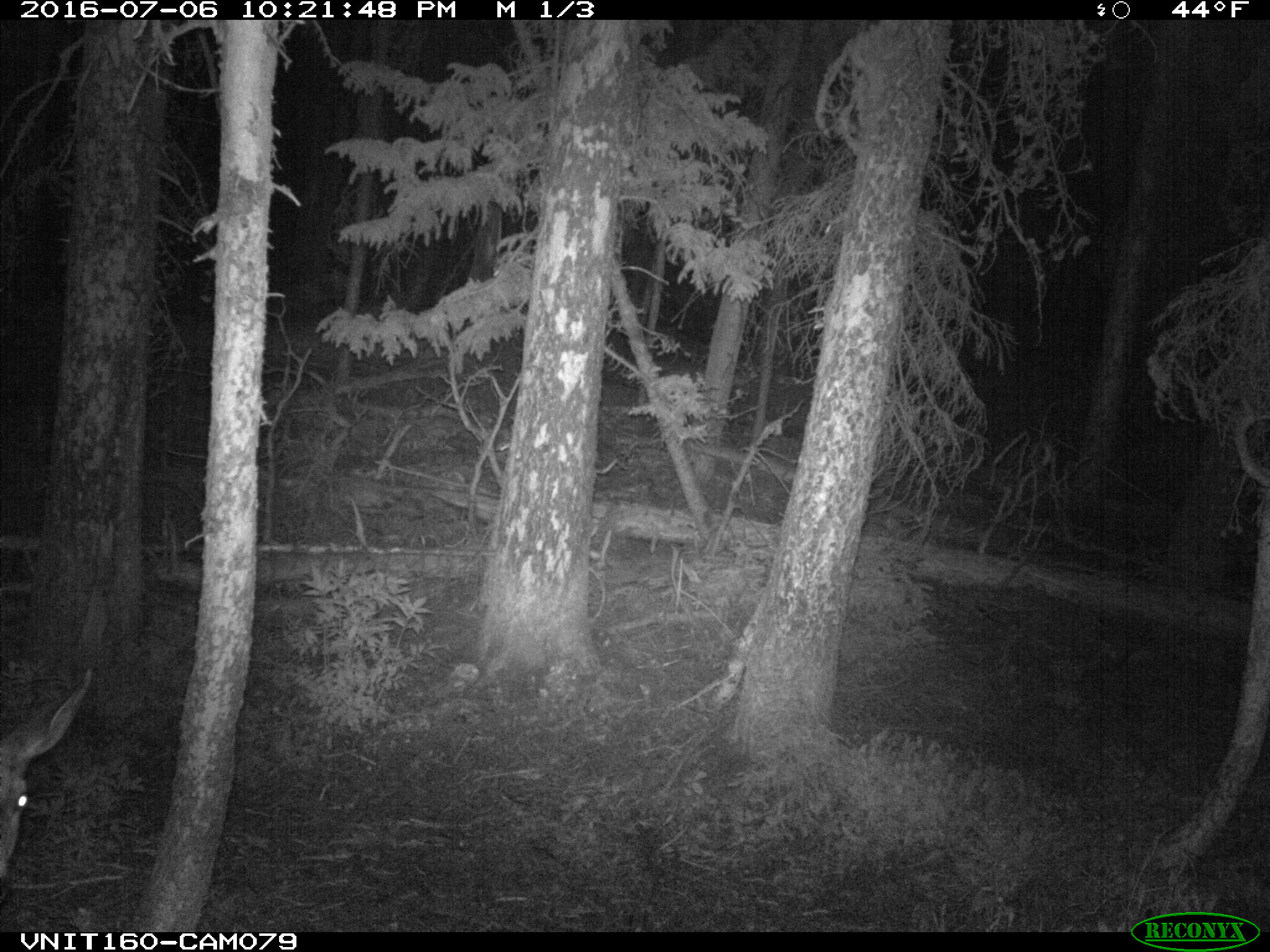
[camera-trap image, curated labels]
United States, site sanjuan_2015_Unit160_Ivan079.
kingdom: Animalia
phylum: Chordata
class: Mammalia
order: Artiodactyla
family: Cervidae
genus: Odocoileus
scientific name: Odocoileus hemionus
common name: mule deer